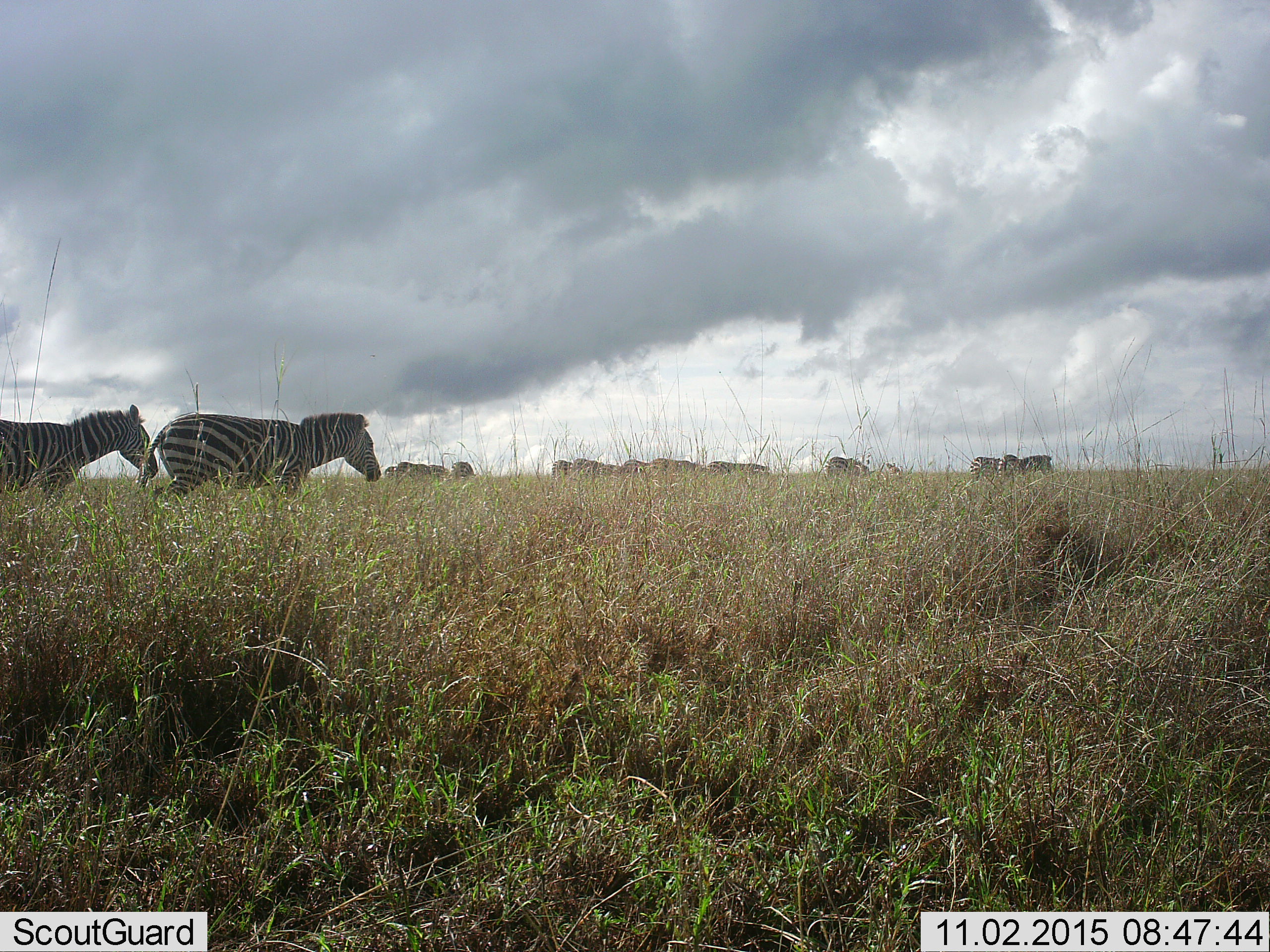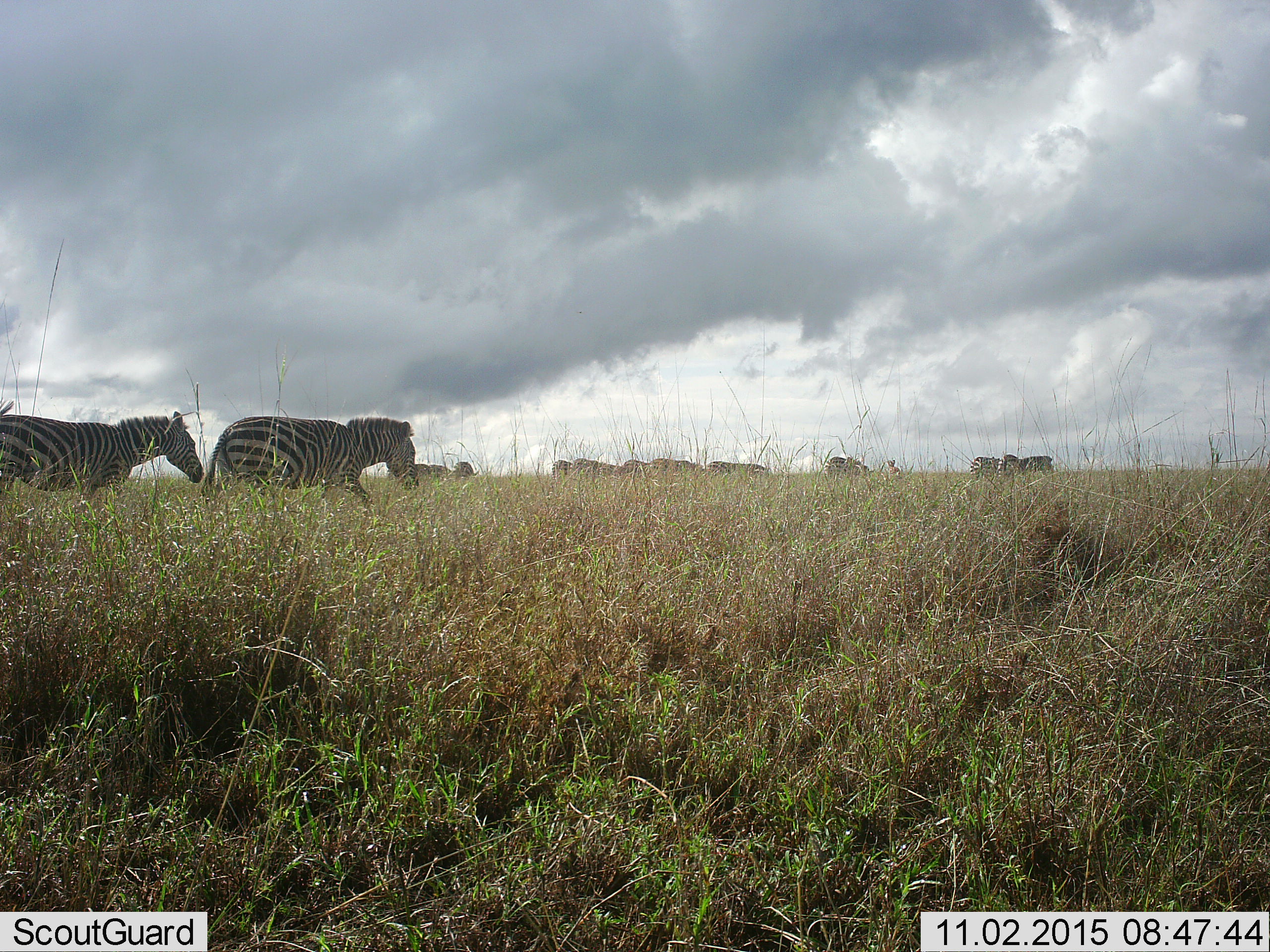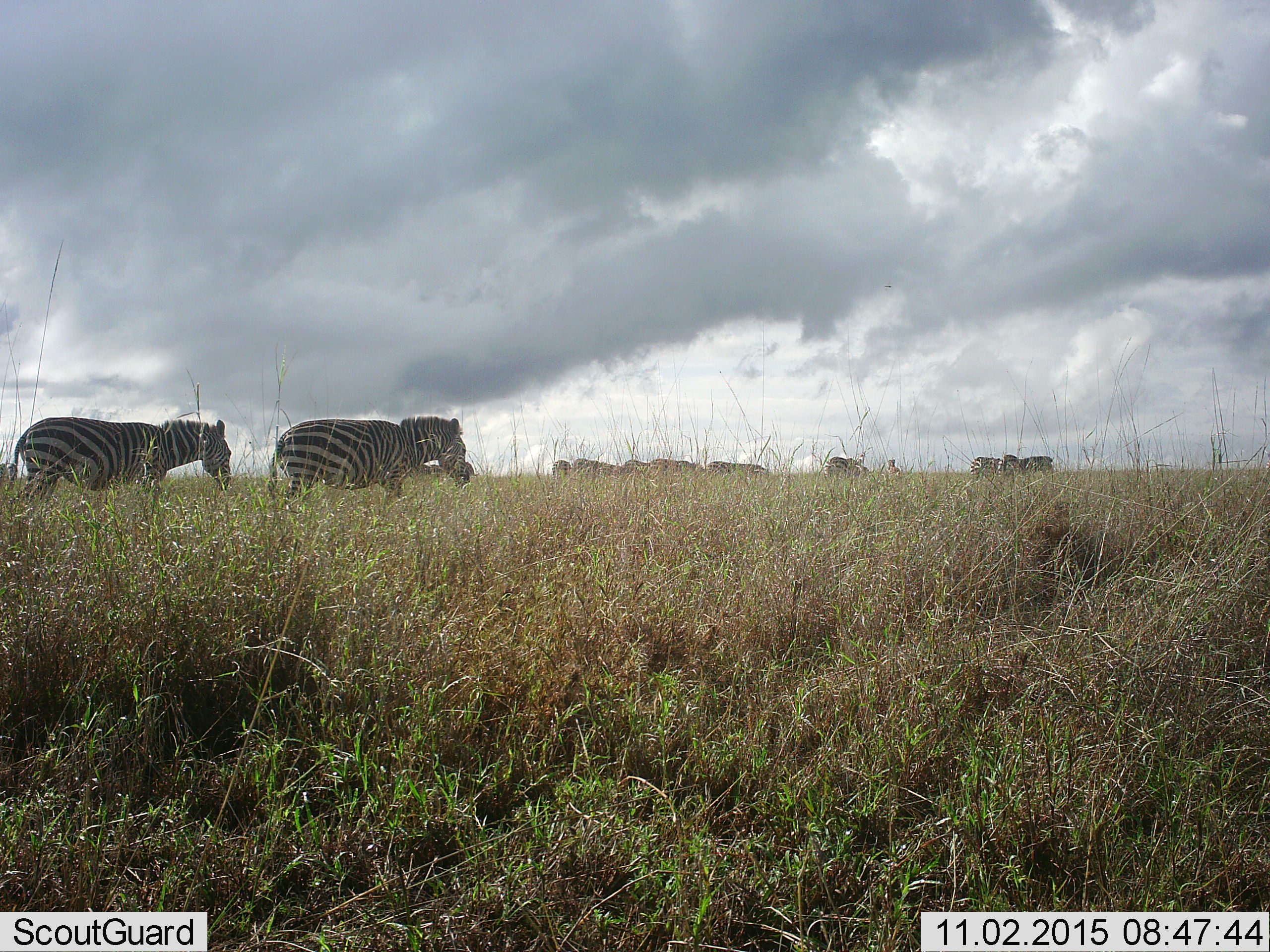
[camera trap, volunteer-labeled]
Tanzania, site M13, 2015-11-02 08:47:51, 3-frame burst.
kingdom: Animalia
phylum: Chordata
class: Mammalia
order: Perissodactyla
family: Equidae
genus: Equus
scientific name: Equus quagga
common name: plains zebra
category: zebra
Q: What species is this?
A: Zebra (plains zebra) (Equus quagga).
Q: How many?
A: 11-50.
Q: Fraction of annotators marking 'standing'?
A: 50%.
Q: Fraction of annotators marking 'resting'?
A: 0%.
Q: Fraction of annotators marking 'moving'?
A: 100%.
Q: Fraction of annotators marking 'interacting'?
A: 0%.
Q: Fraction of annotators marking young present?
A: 0%.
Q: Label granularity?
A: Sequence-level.